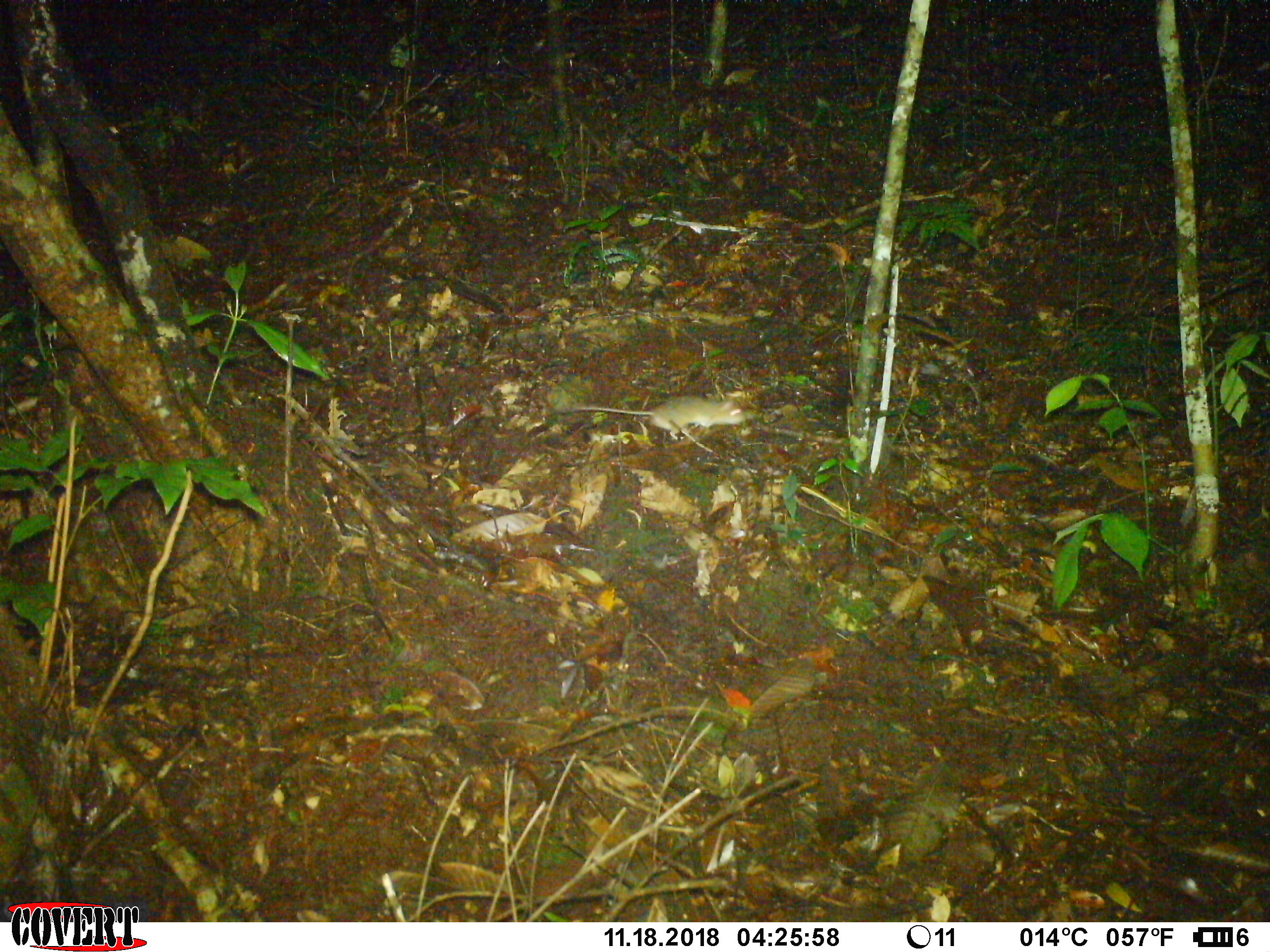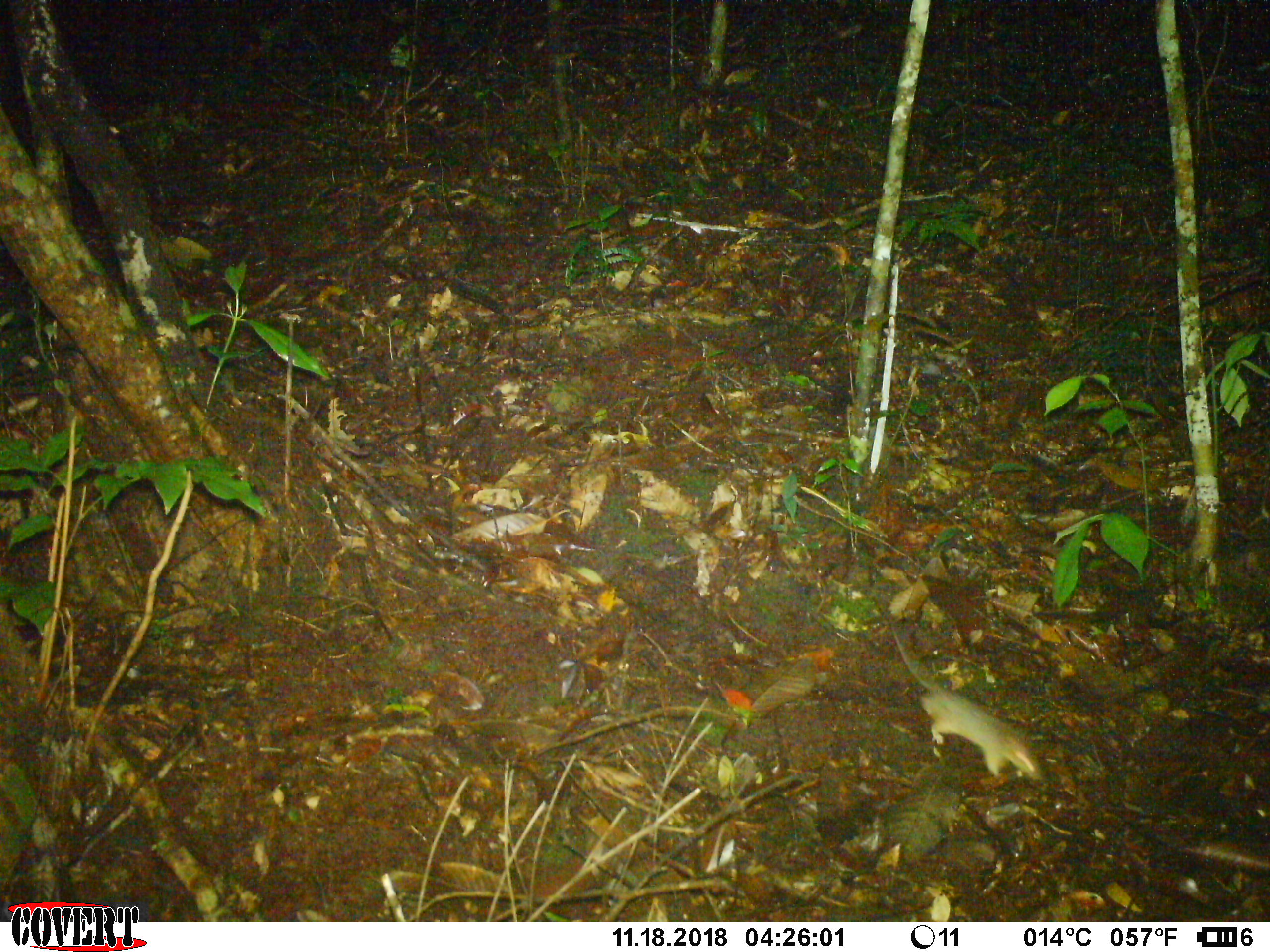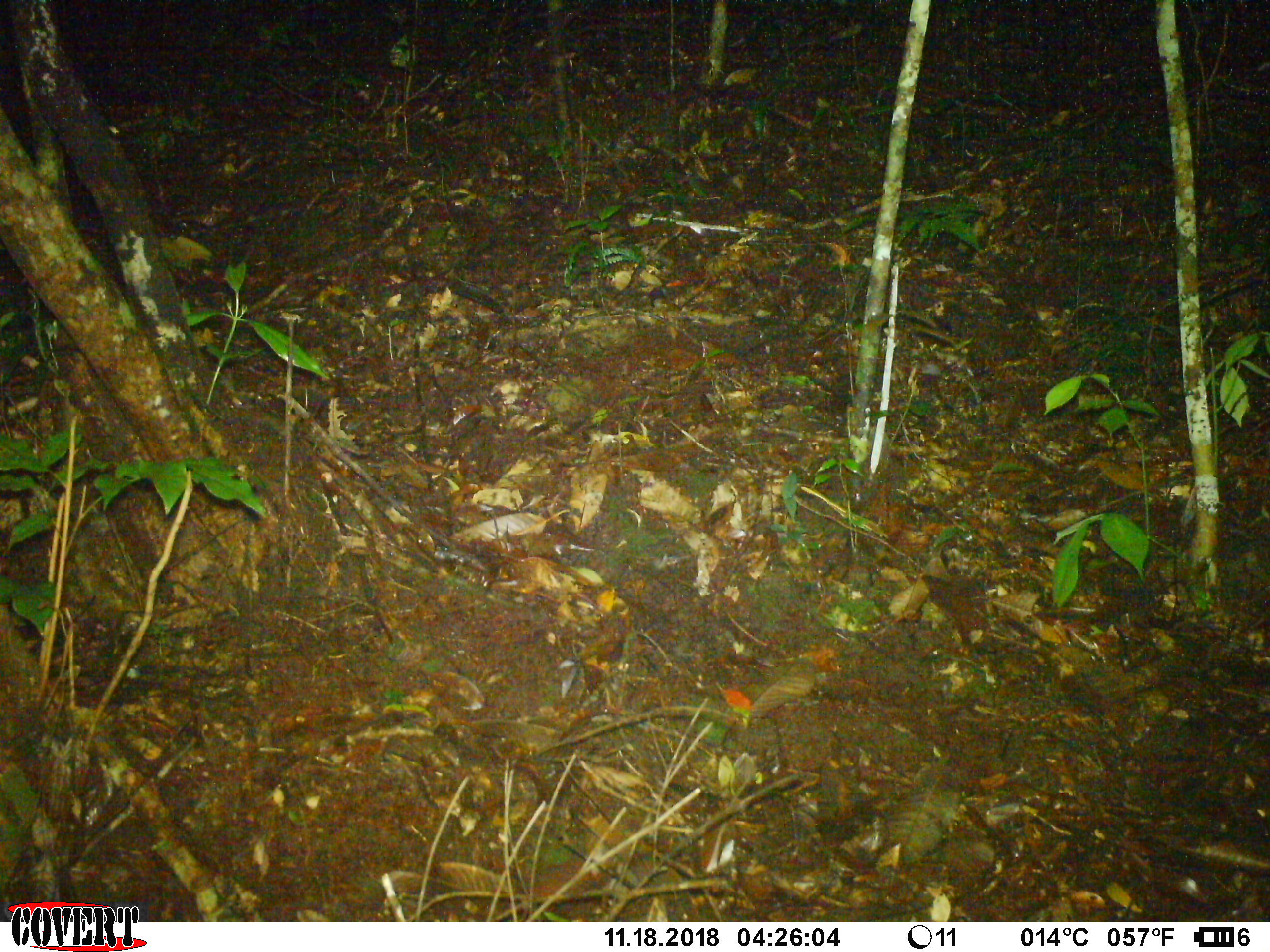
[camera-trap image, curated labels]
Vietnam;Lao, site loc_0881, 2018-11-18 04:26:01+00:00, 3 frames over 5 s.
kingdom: Animalia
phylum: Chordata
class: Mammalia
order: Rodentia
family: Muridae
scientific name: Muridae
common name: old-world mice and rats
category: unidentified murid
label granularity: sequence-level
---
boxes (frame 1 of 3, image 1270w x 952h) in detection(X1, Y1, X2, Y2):
unidentified murid: detection(556, 394, 747, 440)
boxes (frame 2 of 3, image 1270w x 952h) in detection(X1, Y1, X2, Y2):
unidentified murid: detection(890, 623, 1044, 780)